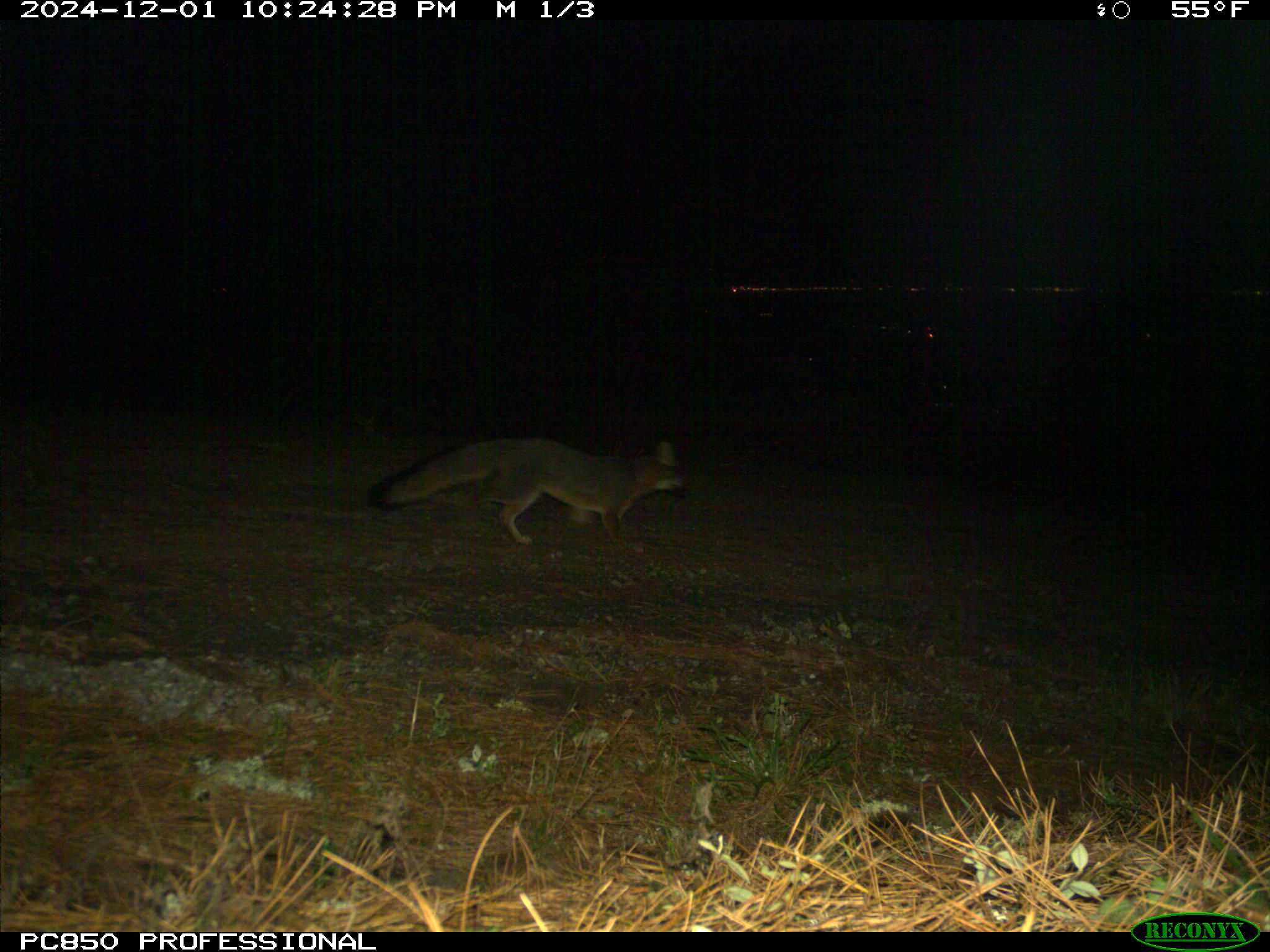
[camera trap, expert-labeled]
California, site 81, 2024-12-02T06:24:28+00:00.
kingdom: Animalia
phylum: Chordata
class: Mammalia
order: Carnivora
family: Canidae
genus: Urocyon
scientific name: Urocyon cinereoargenteus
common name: gray fox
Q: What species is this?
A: Gray fox (Urocyon cinereoargenteus).